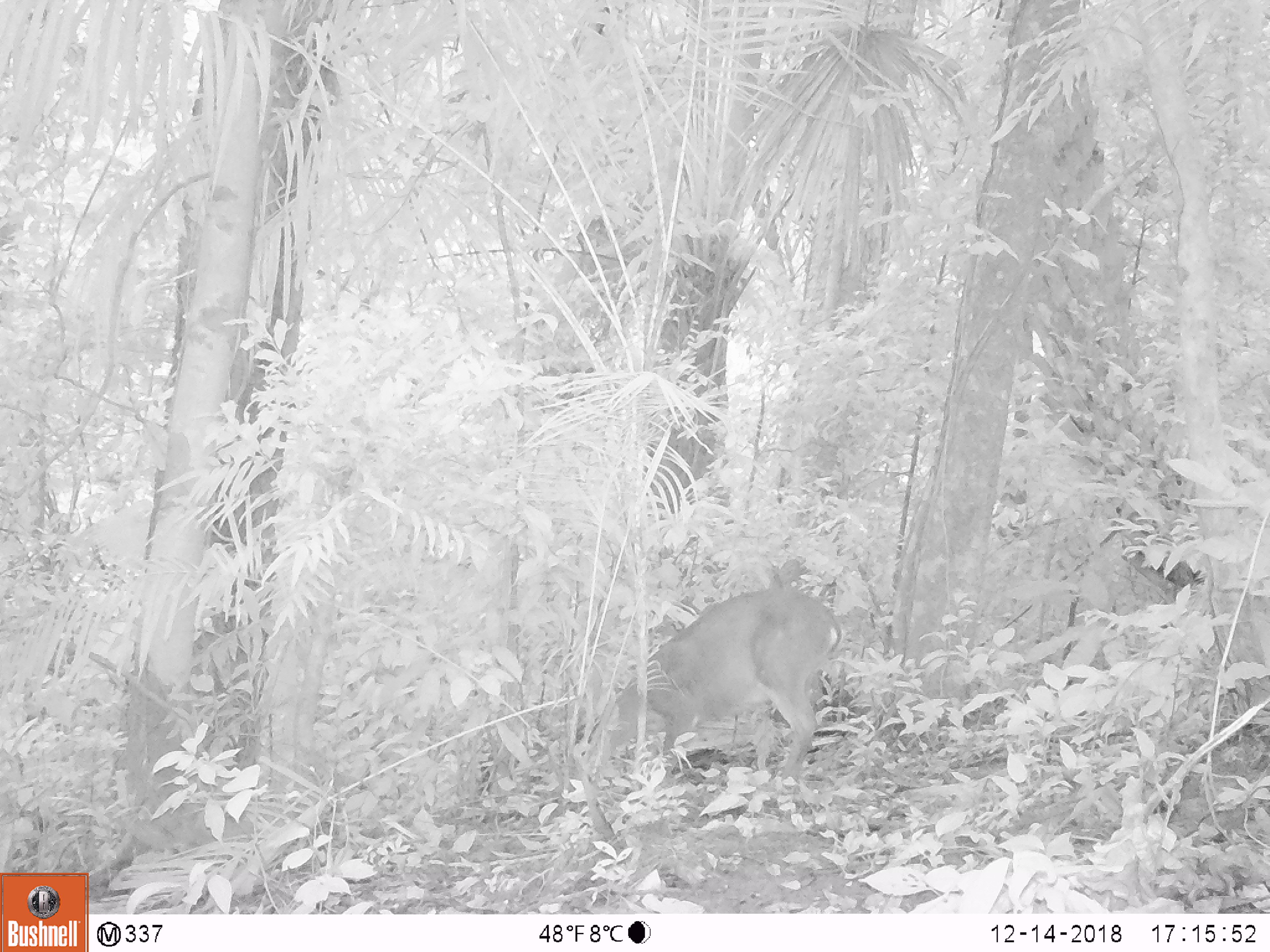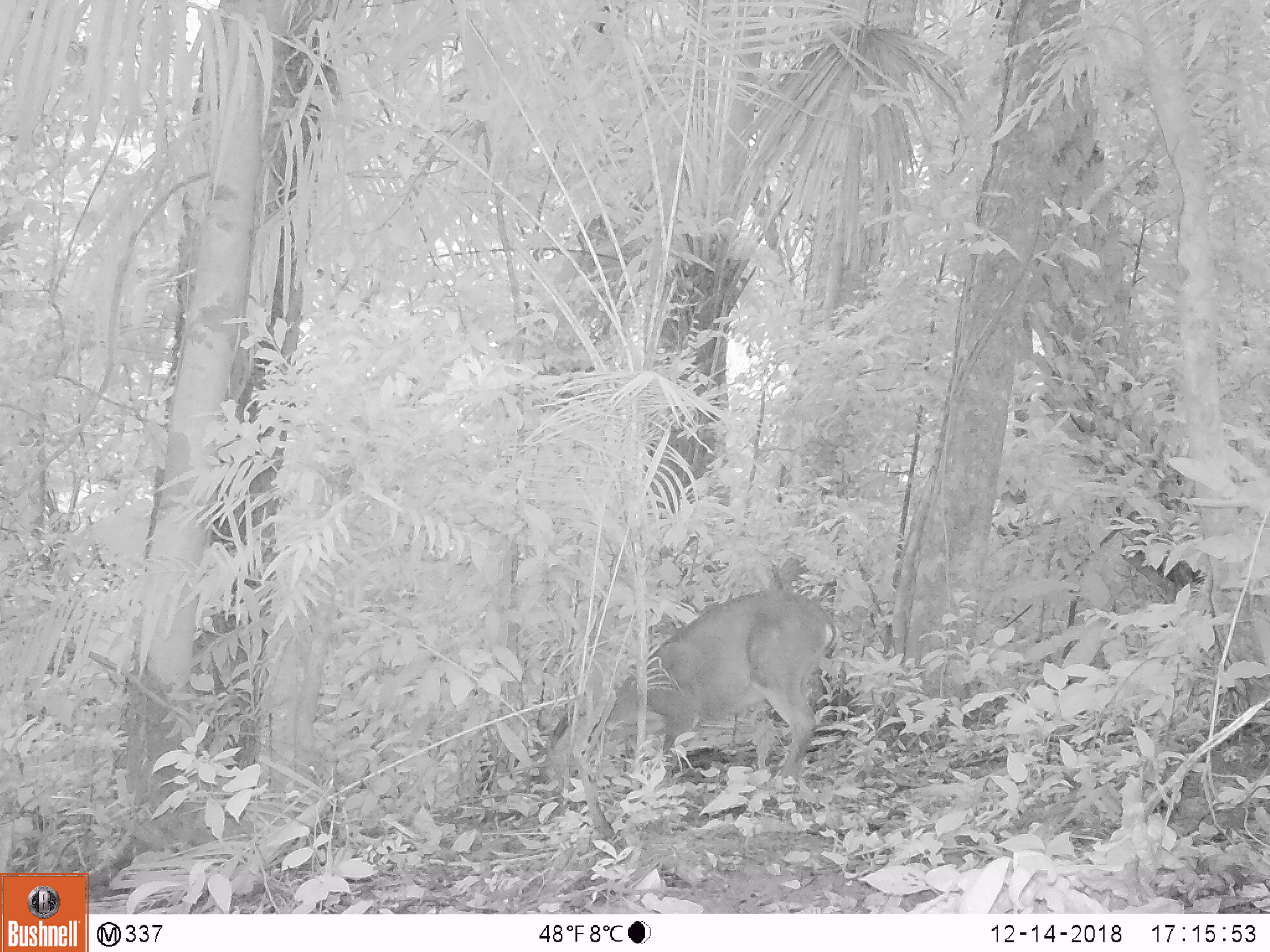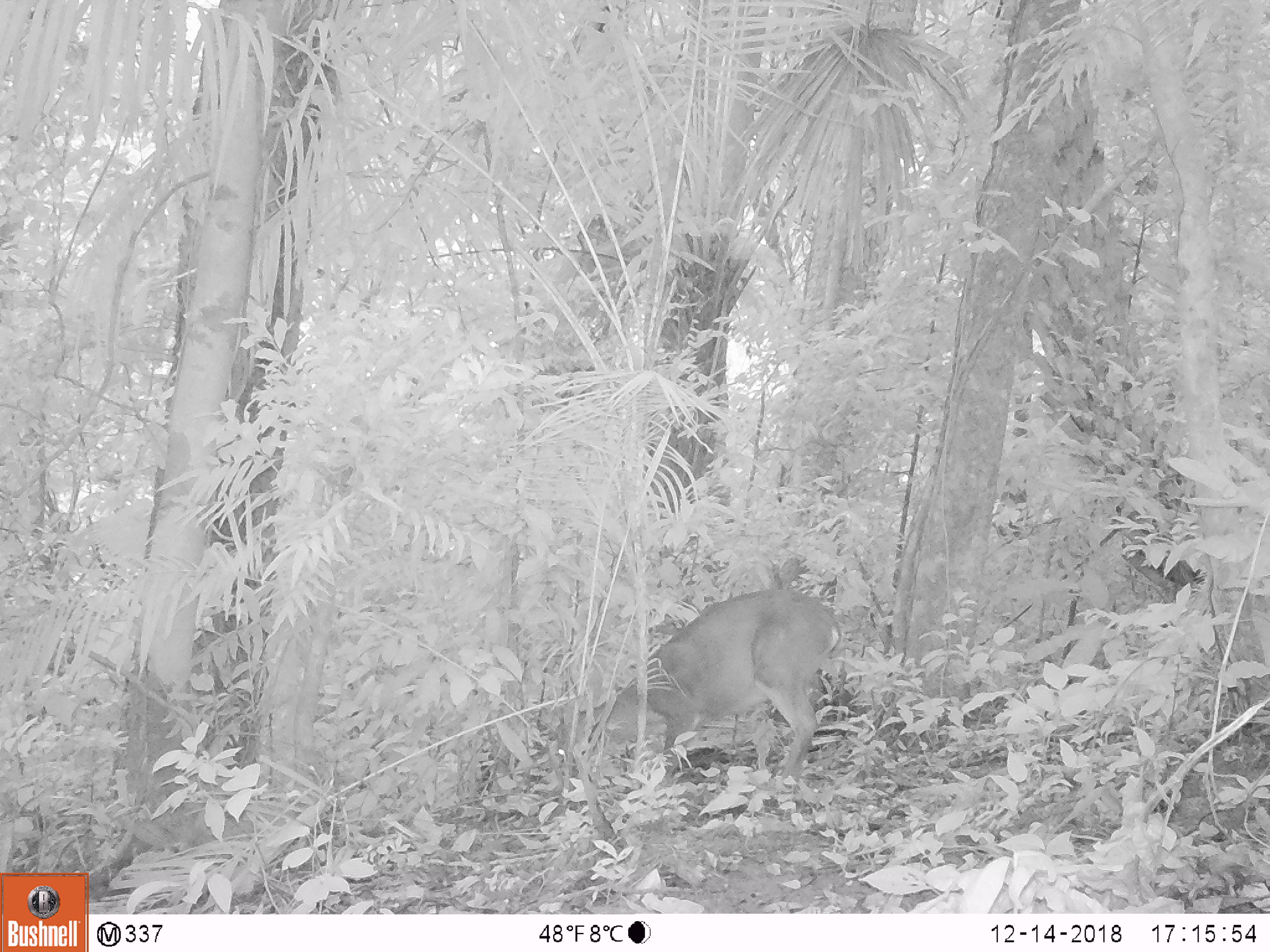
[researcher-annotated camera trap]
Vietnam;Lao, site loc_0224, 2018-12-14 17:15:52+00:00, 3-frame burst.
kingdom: Animalia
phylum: Chordata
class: Mammalia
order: Artiodactyla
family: Cervidae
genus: Muntiacus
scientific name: Muntiacus vuquangensis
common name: large-antlered muntjac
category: large antlered muntjac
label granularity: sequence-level